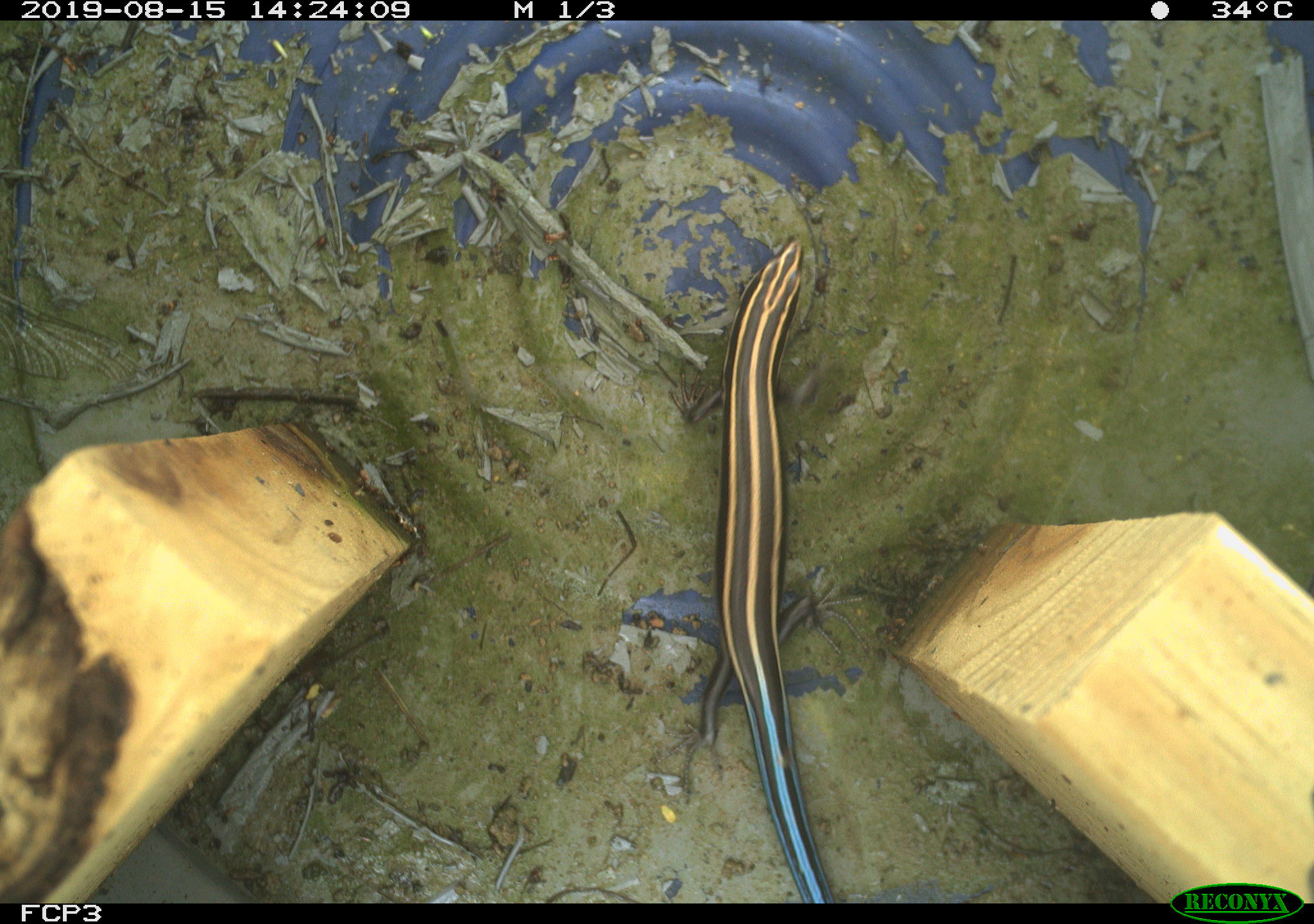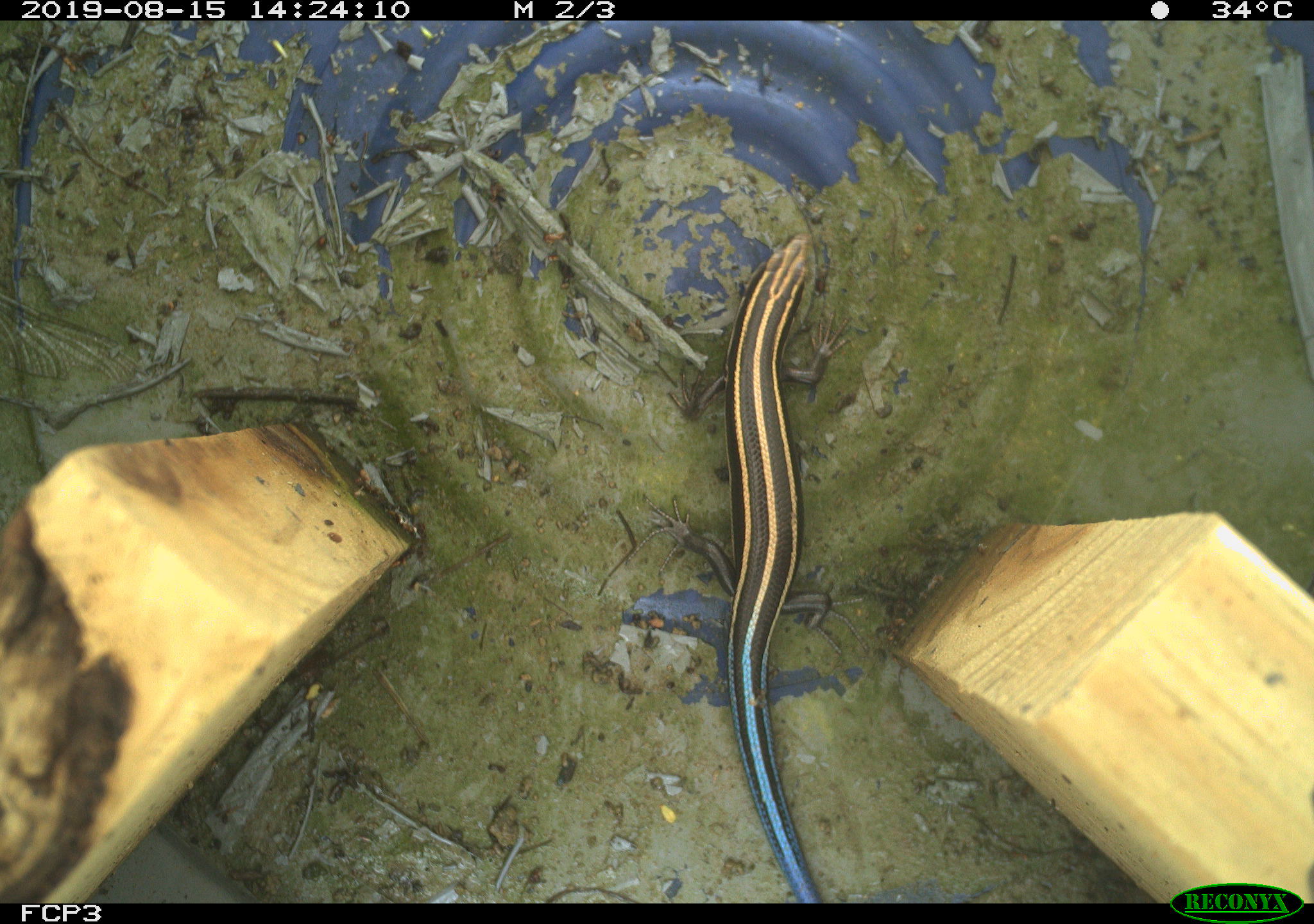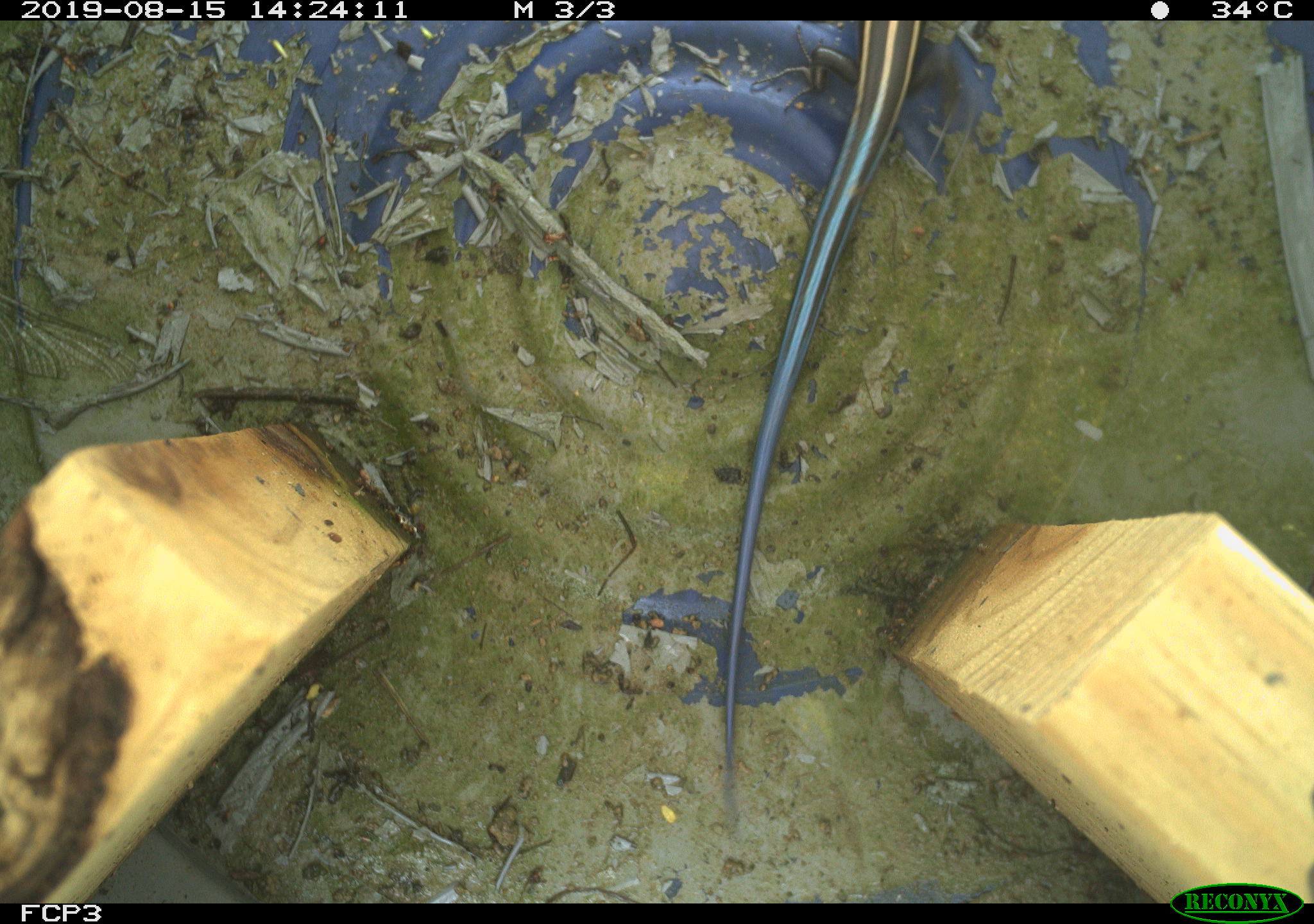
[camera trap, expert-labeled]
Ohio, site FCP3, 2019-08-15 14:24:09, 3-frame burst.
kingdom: Animalia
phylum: Chordata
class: Reptilia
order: Squamata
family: Scincidae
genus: Plestiodon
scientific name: Plestiodon fasciatus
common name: common five-lined skink